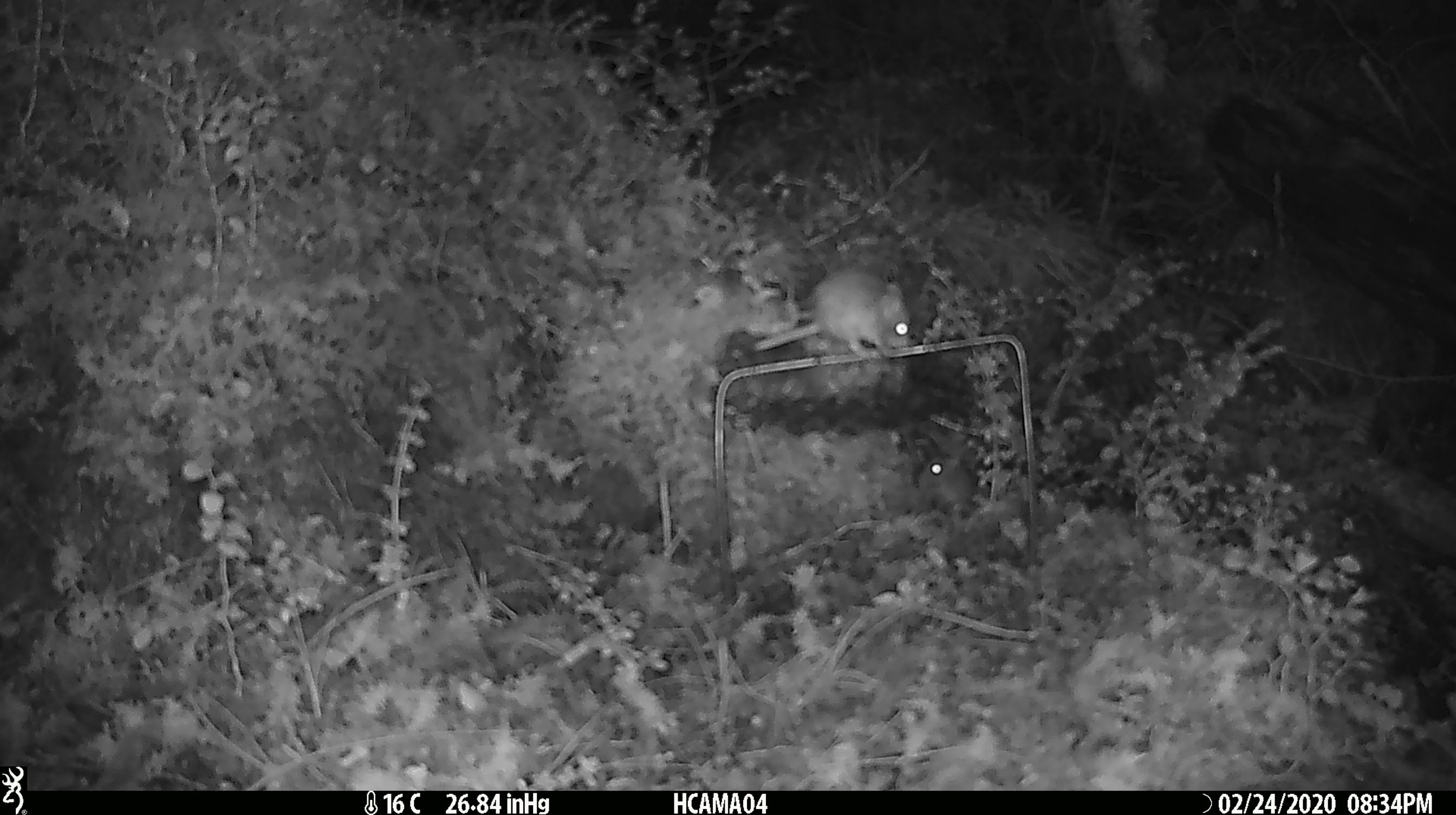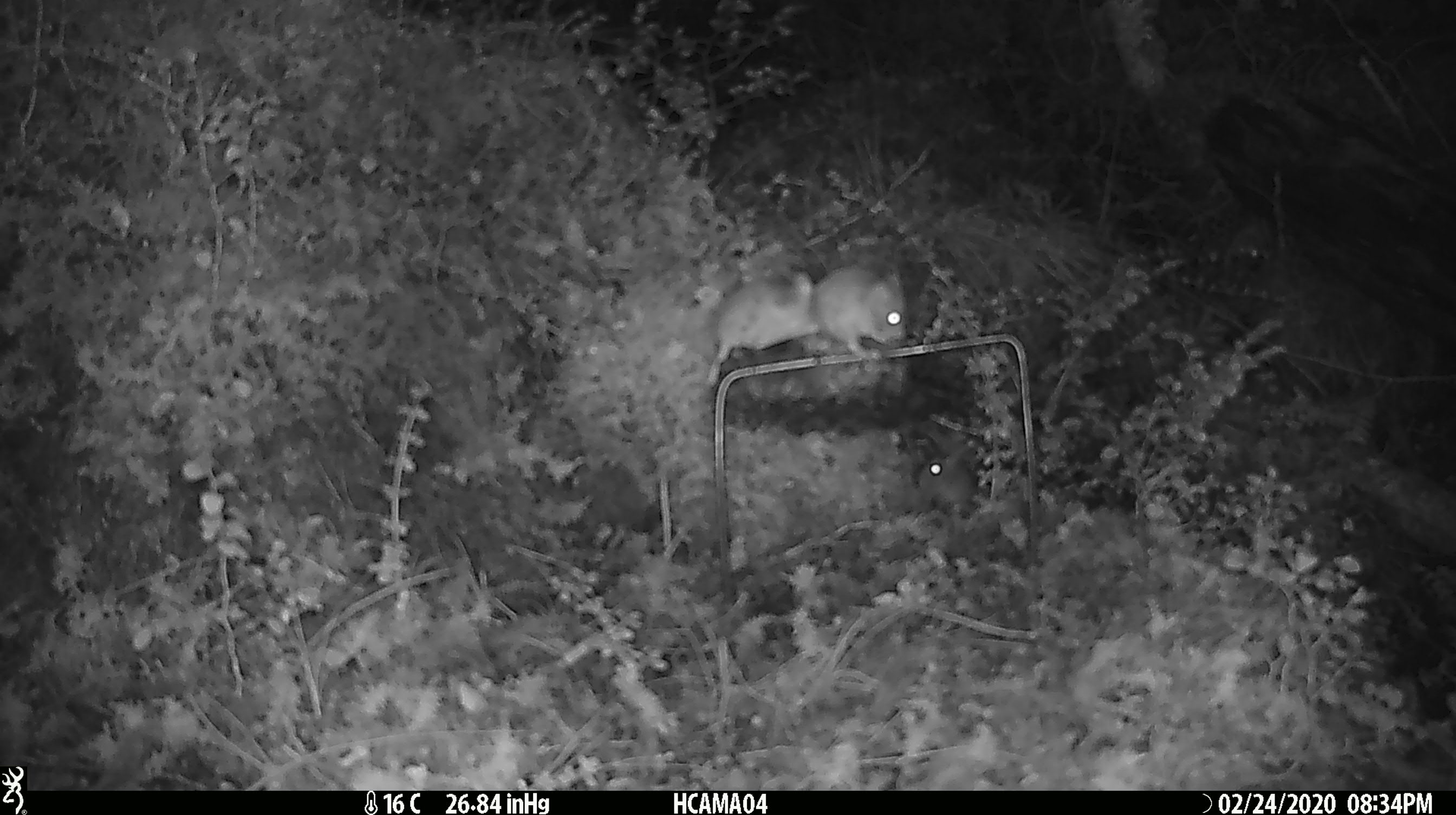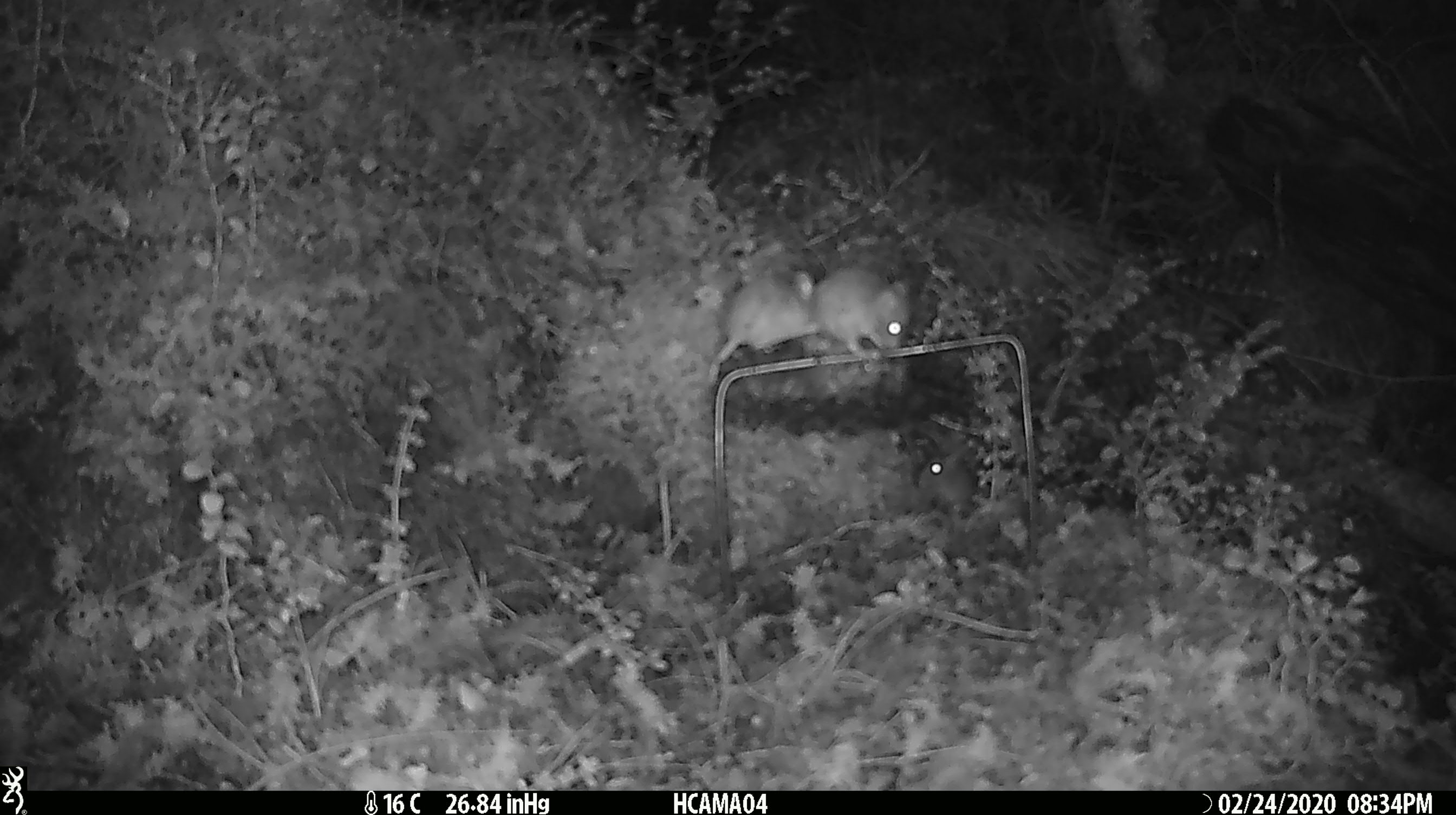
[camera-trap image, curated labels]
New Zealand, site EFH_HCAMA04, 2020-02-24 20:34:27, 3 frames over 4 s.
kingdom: Animalia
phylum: Chordata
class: Mammalia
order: Rodentia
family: Muridae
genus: Mus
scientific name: Mus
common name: mouse